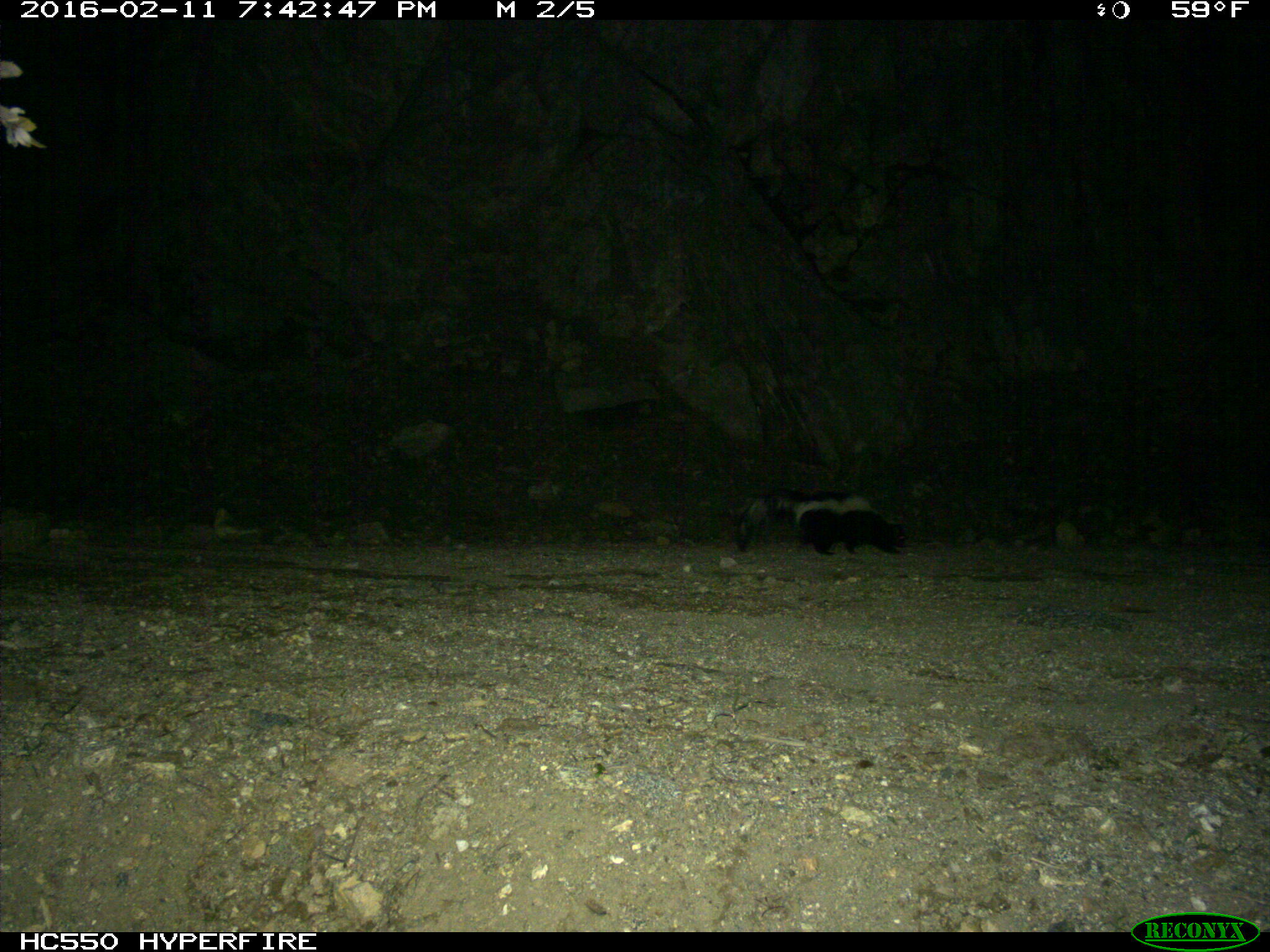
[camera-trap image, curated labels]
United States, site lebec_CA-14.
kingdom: Animalia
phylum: Chordata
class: Mammalia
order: Carnivora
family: Mephitidae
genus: Mephitis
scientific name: Mephitis mephitis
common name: striped skunk